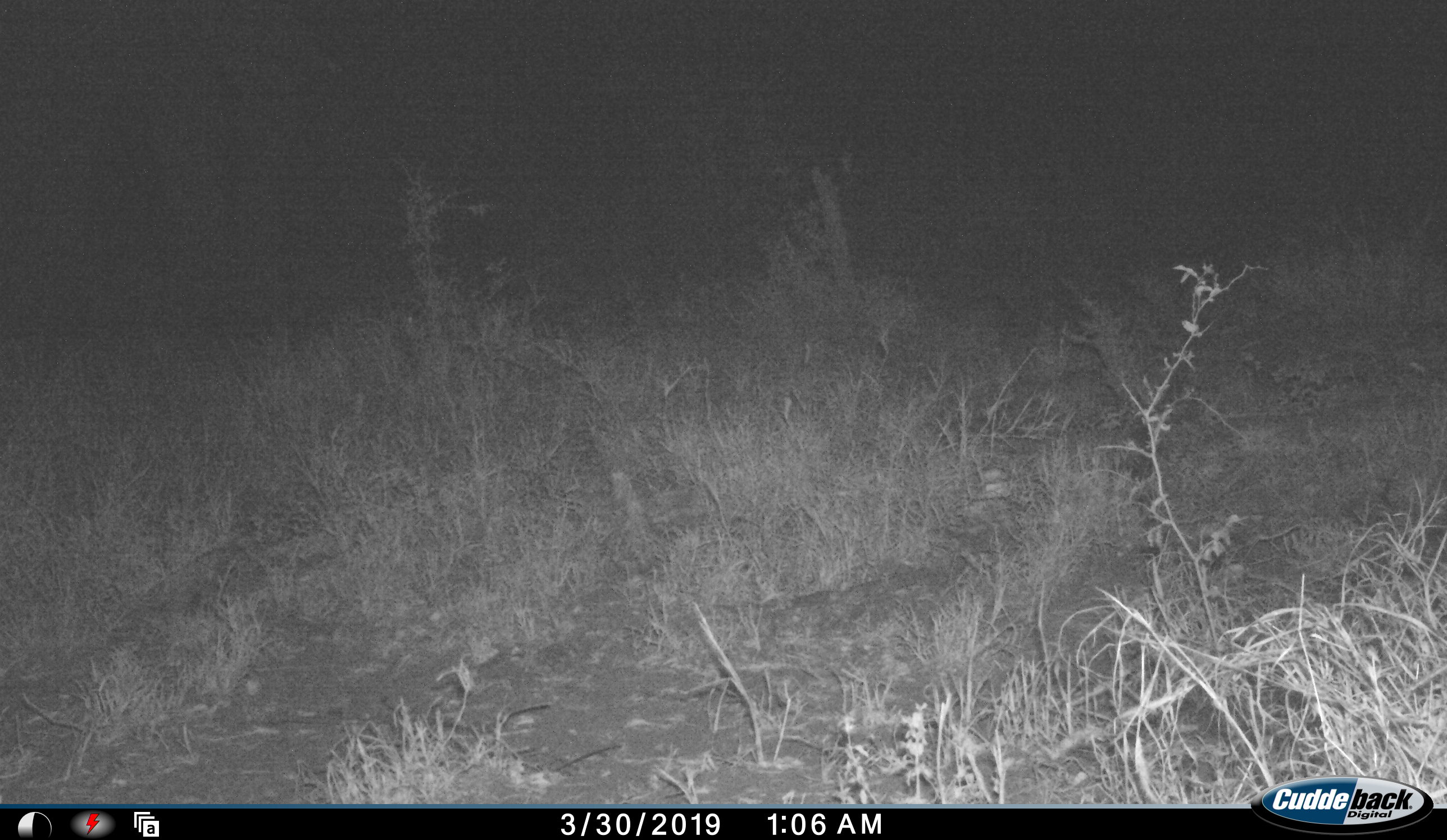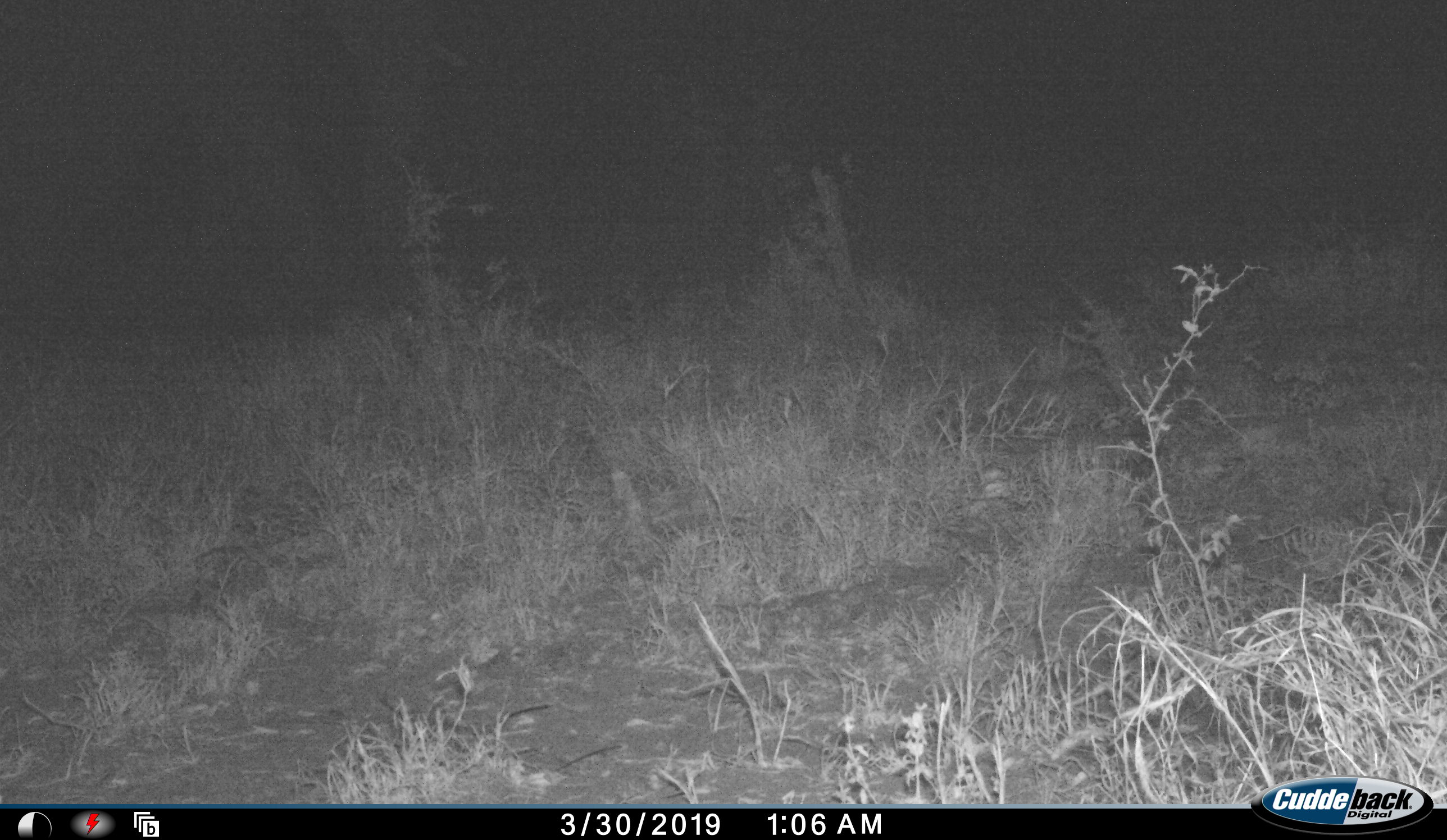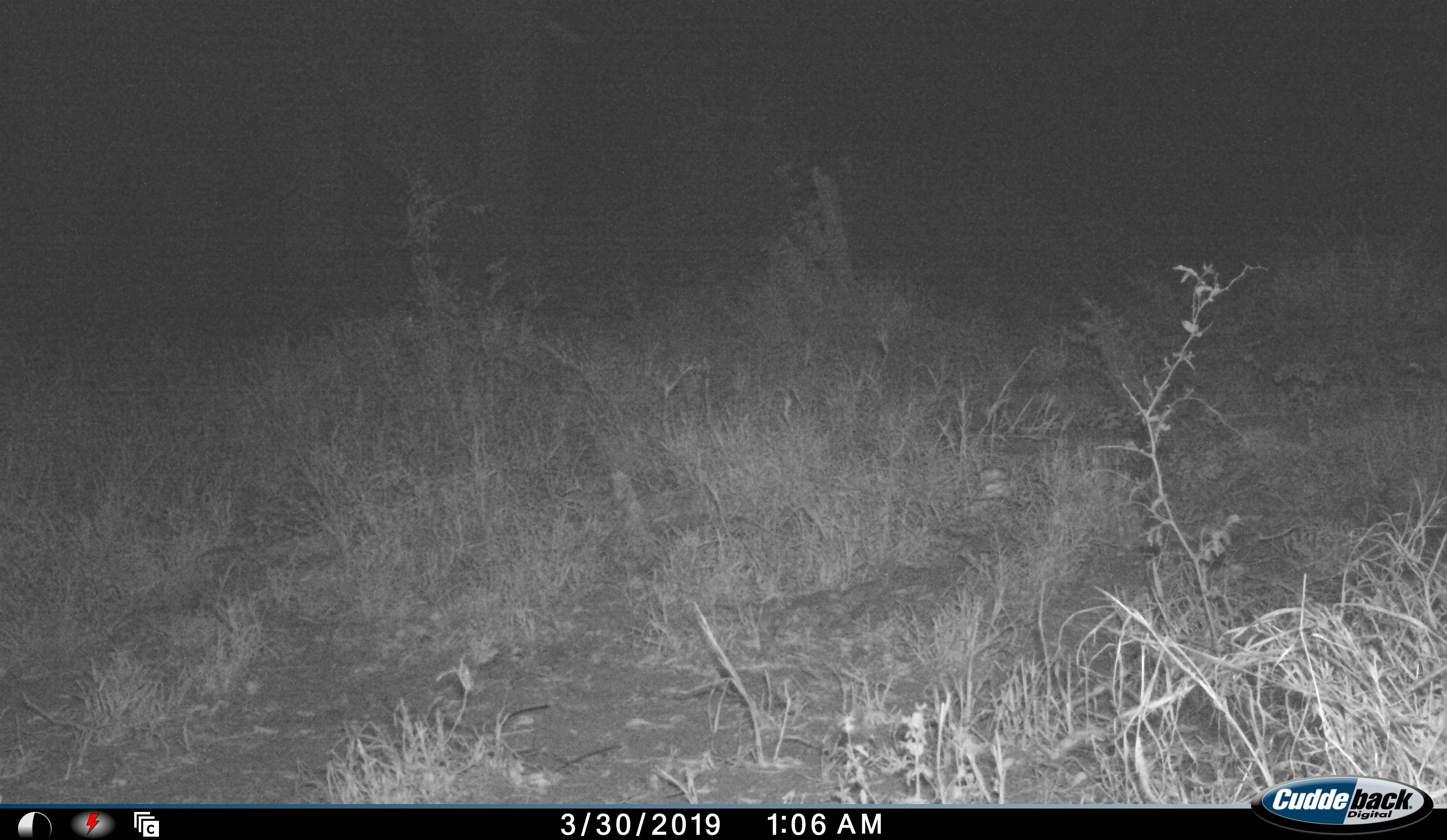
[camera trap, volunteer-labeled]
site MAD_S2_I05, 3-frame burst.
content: unidentified animal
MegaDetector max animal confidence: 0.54